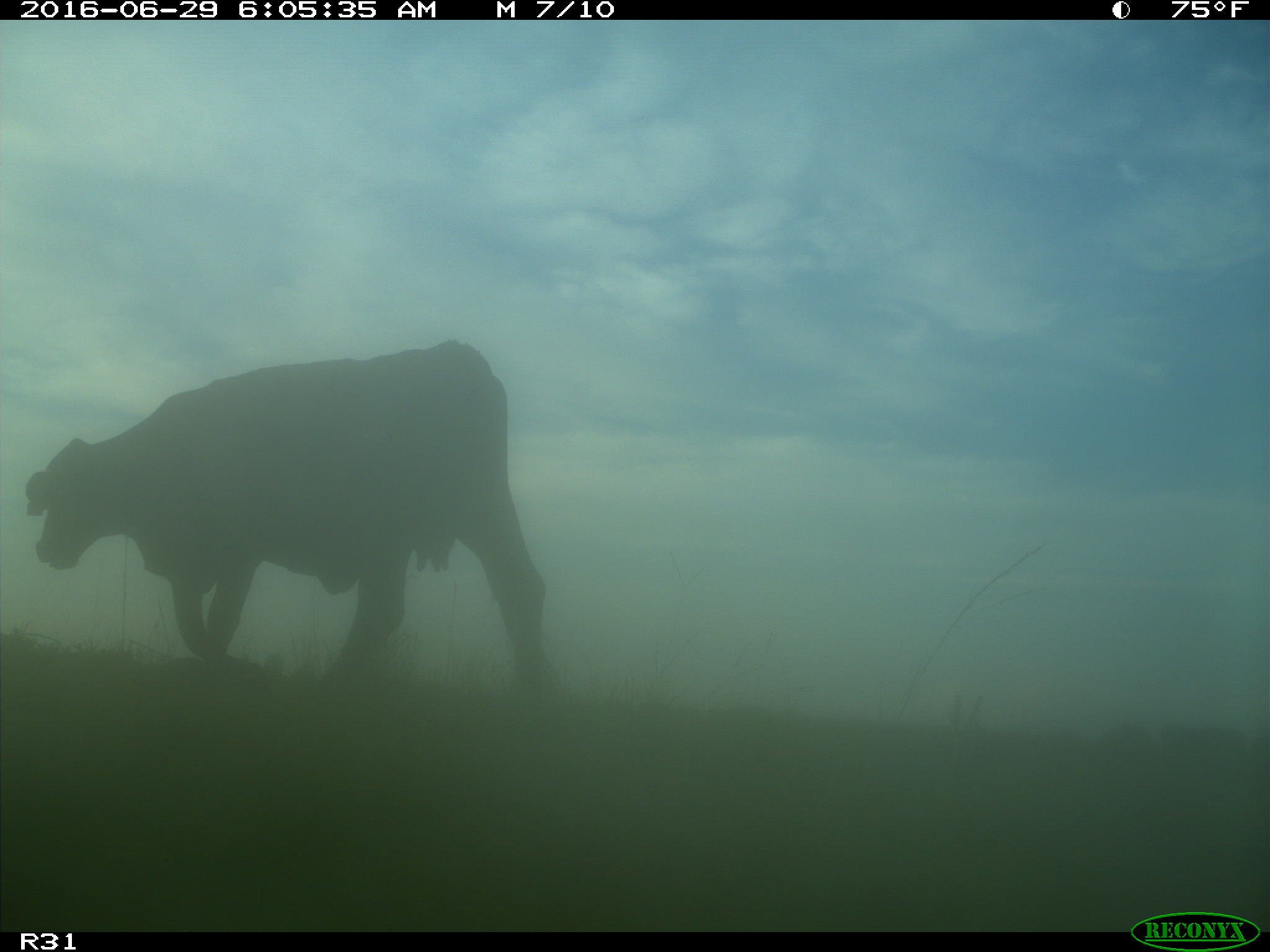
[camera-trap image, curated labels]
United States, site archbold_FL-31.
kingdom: Animalia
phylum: Chordata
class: Mammalia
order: Artiodactyla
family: Bovidae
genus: Bos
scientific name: Bos taurus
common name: domestic cow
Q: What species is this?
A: Bos taurus (domestic cow).